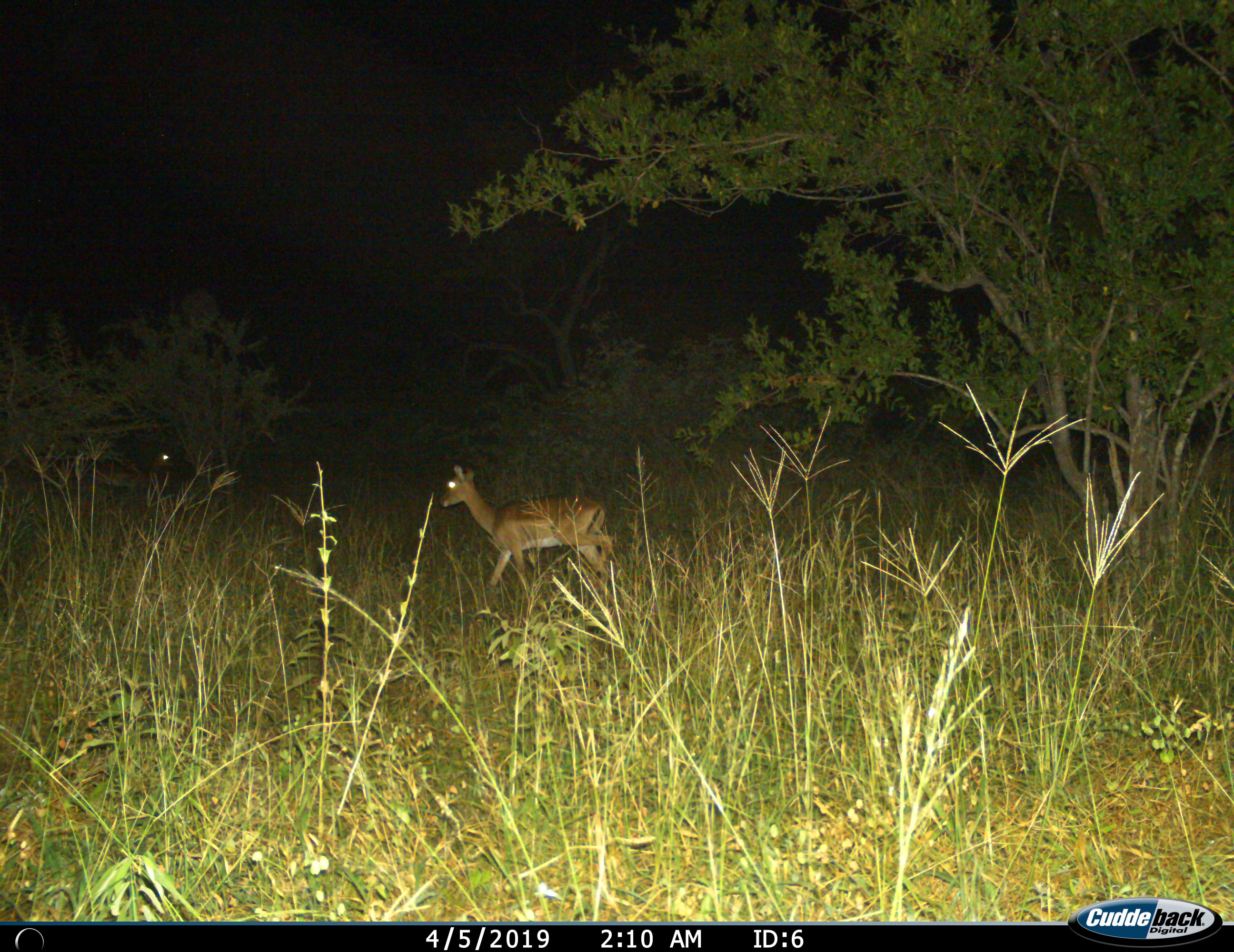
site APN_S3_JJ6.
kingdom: Animalia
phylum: Chordata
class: Mammalia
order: Artiodactyla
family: Bovidae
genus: Aepyceros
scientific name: Aepyceros melampus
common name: impala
Impala (Aepyceros melampus), count 1. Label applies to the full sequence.